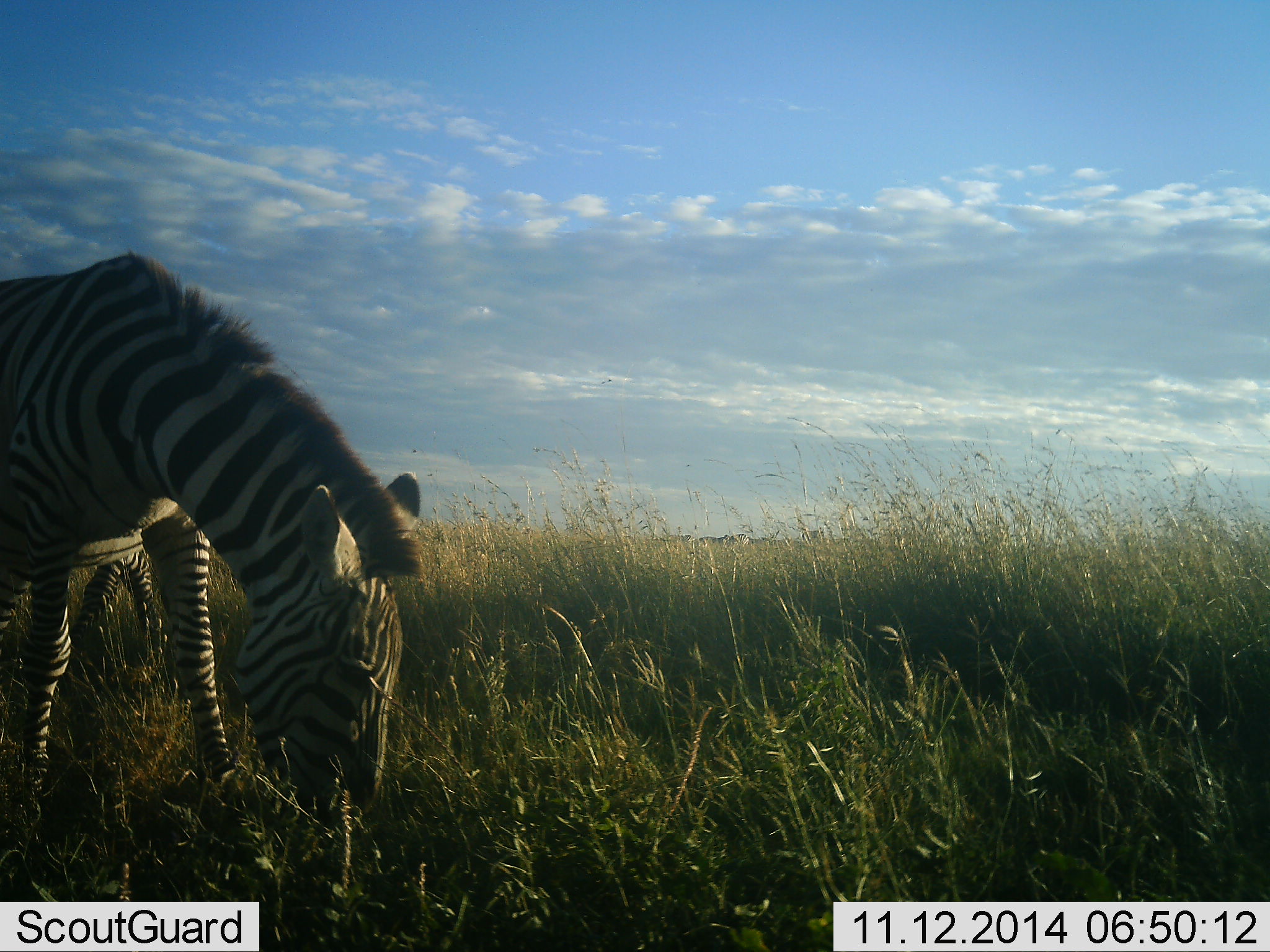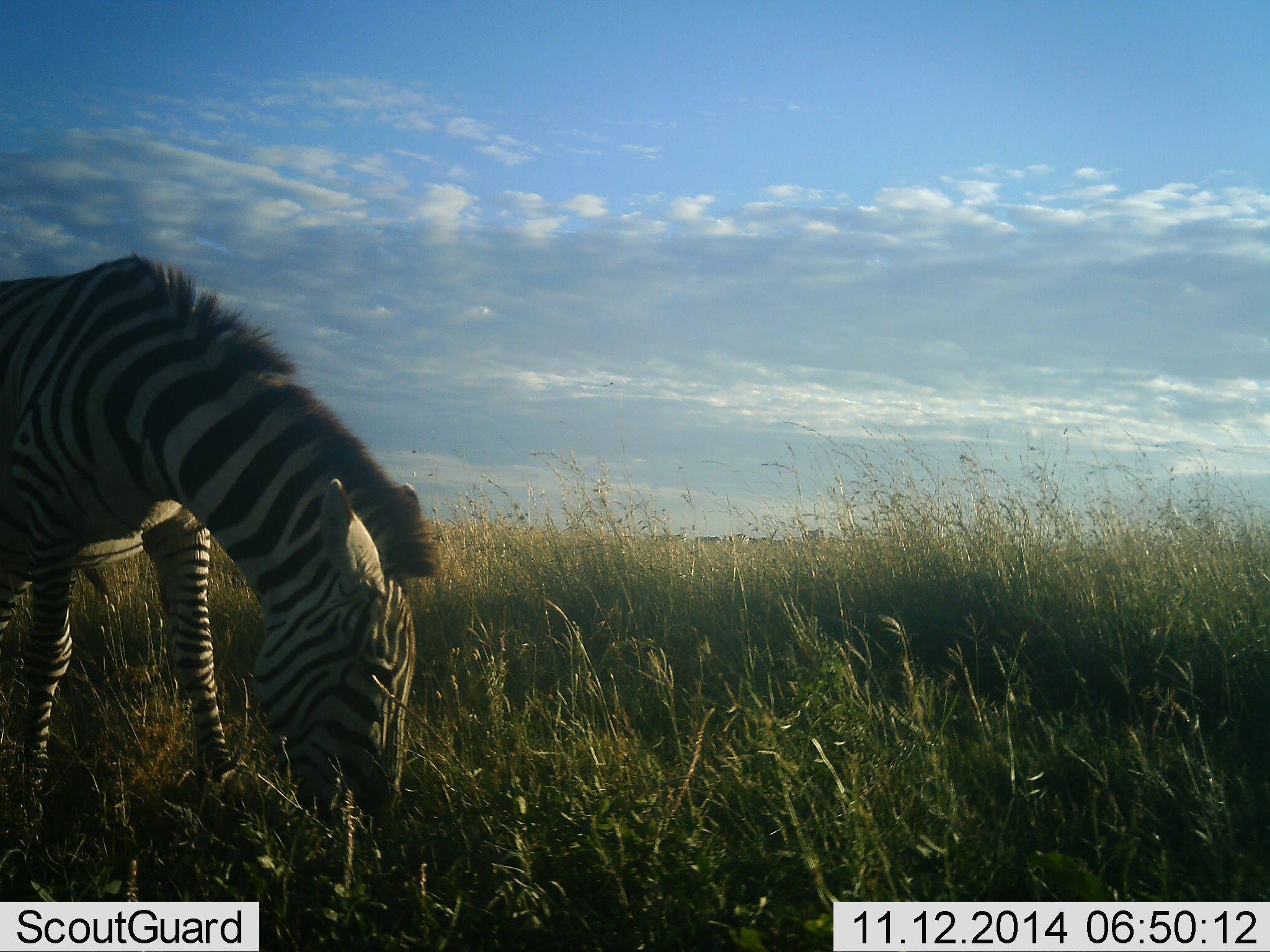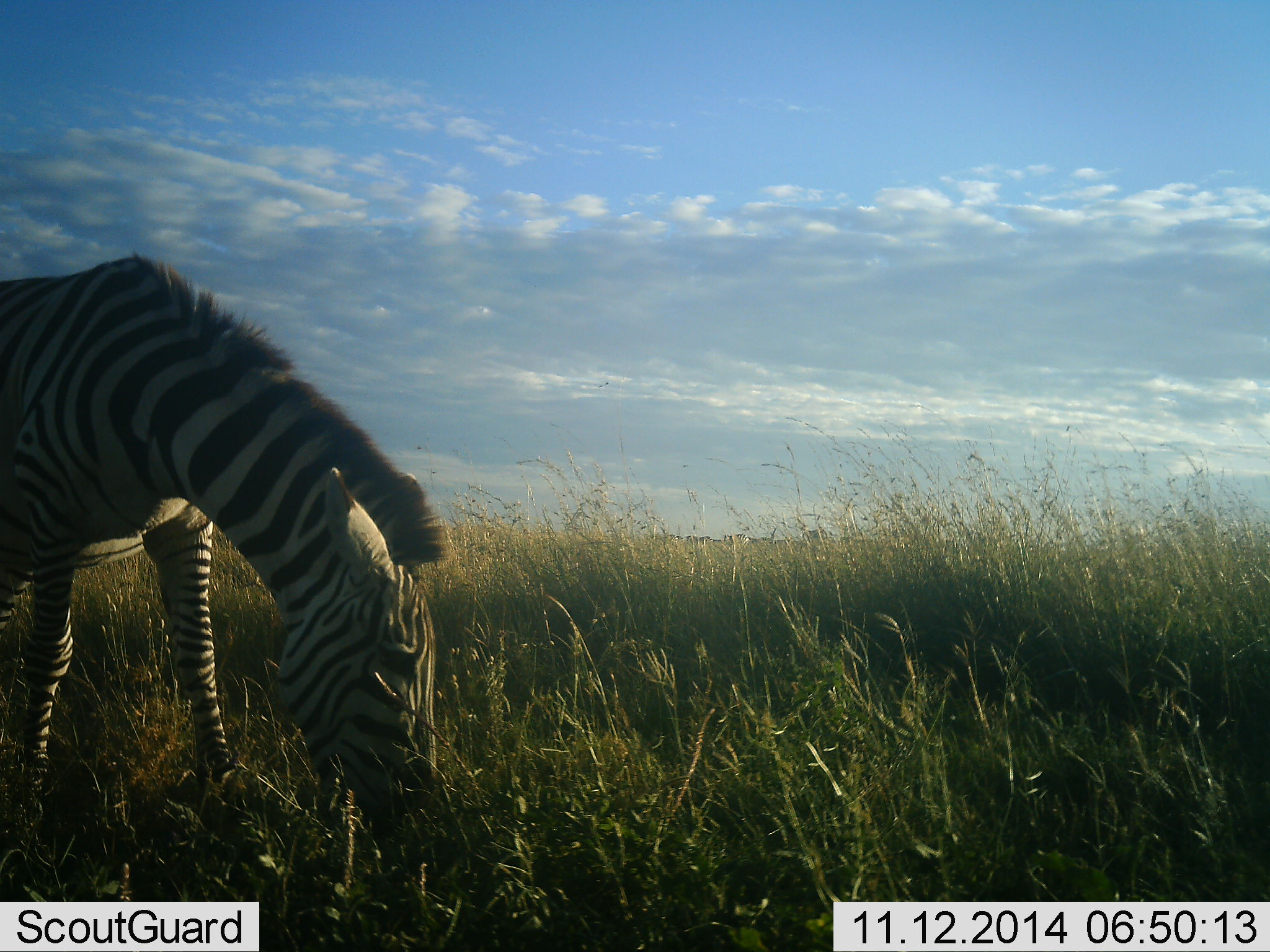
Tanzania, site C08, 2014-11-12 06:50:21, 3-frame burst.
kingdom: Animalia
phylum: Chordata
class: Mammalia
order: Perissodactyla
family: Equidae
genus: Equus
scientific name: Equus quagga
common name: plains zebra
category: zebra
Zebra (plains zebra) (Equus quagga), count 1. Behavior (volunteer vote fractions): standing 10%, resting 0%, moving 30%, interacting 0%. Young present (vote fraction): 0%. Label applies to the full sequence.